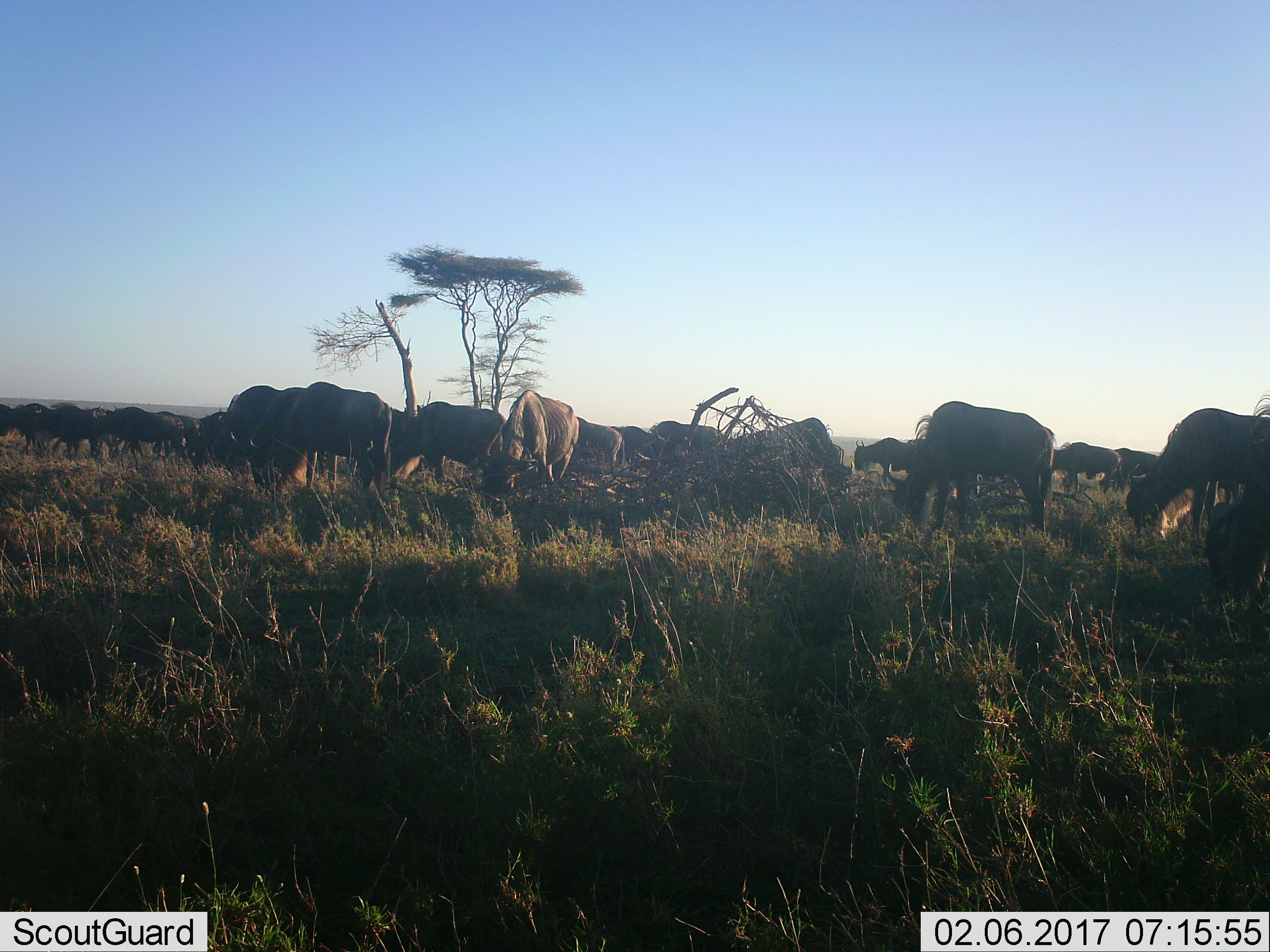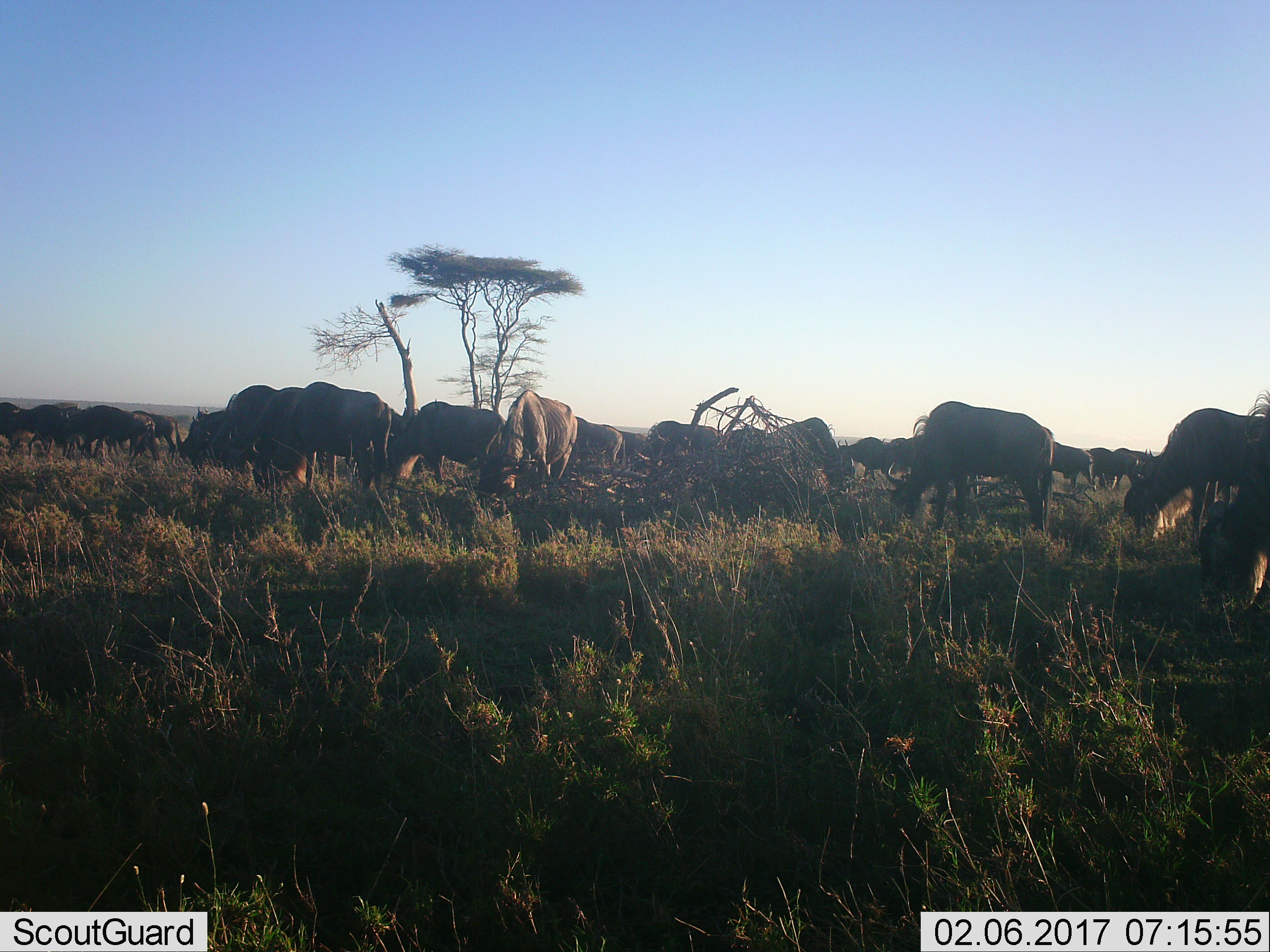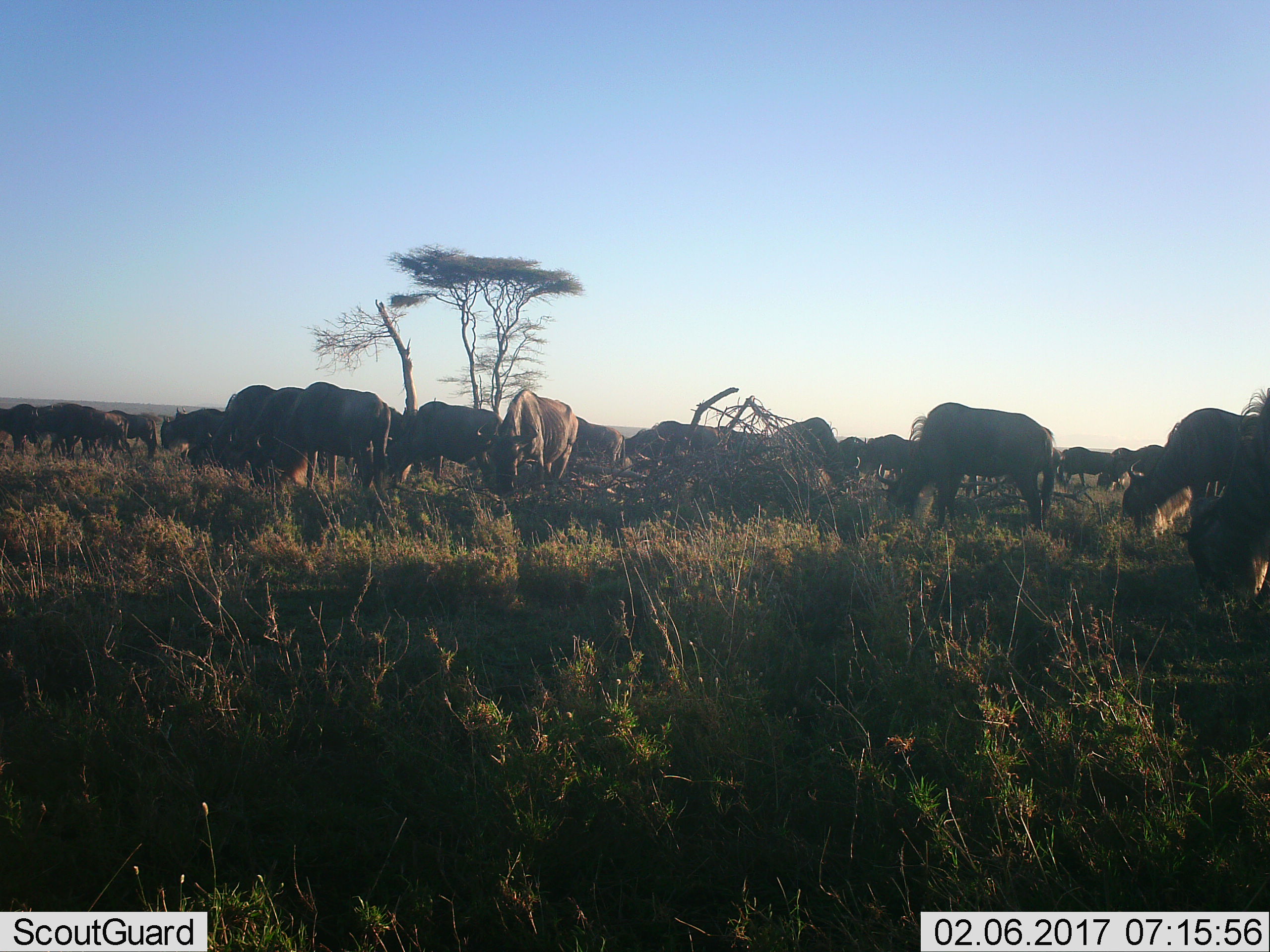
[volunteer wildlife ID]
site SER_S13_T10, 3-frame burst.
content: unidentified animal